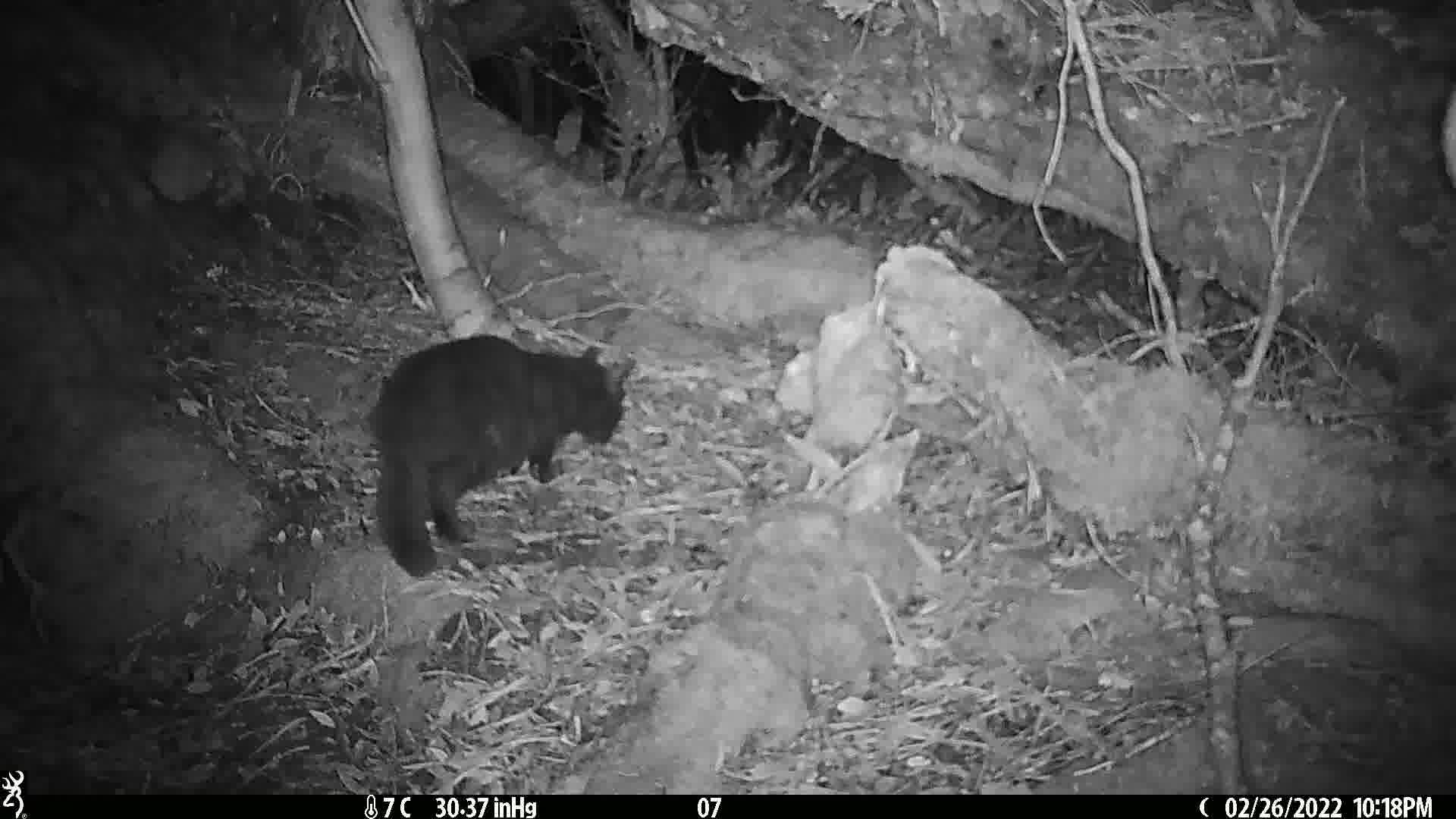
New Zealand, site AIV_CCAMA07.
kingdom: Animalia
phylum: Chordata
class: Mammalia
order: Carnivora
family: Felidae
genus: Felis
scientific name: Felis catus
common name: domestic cat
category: cat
Cat (domestic cat) (Felis catus).